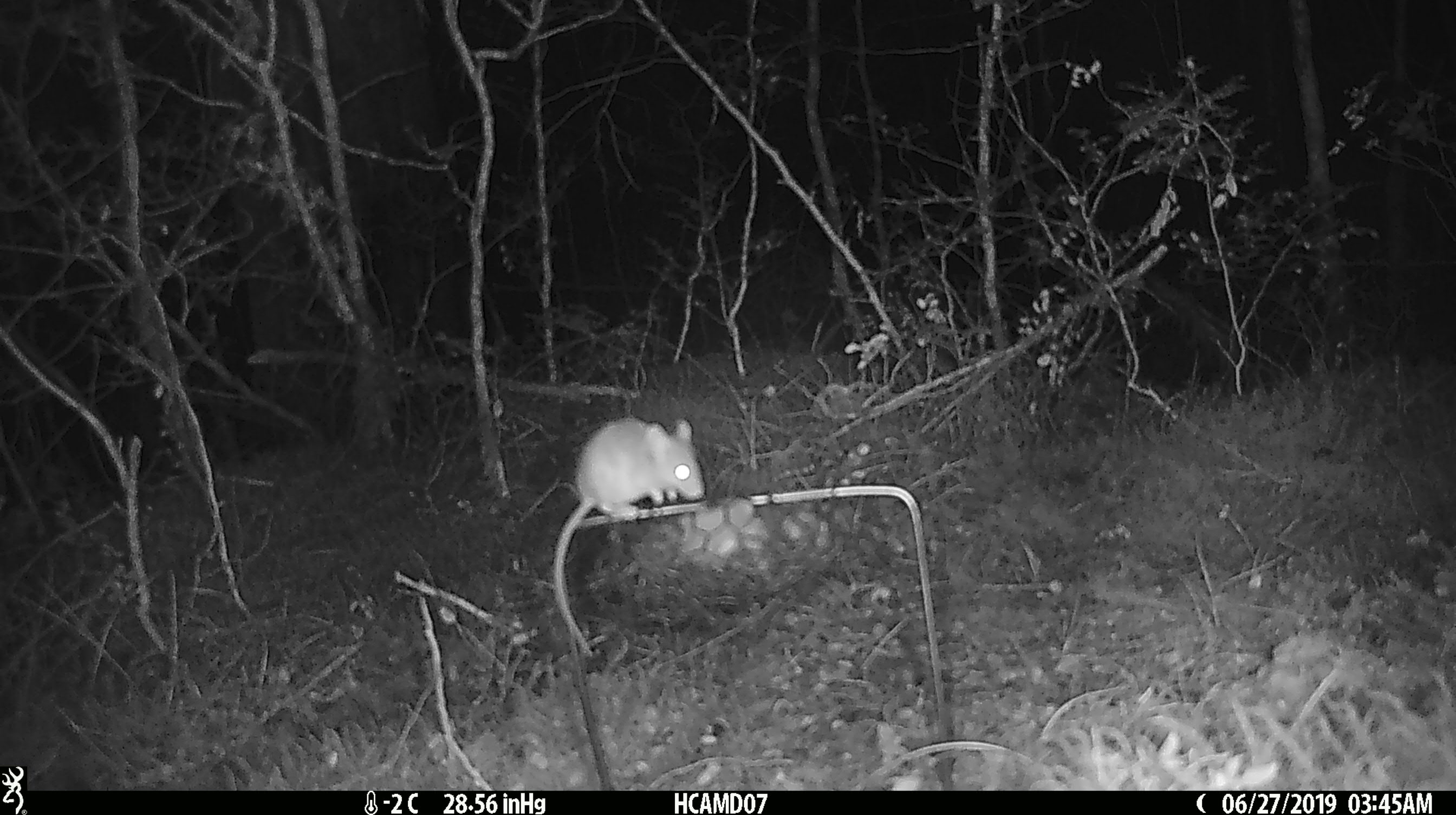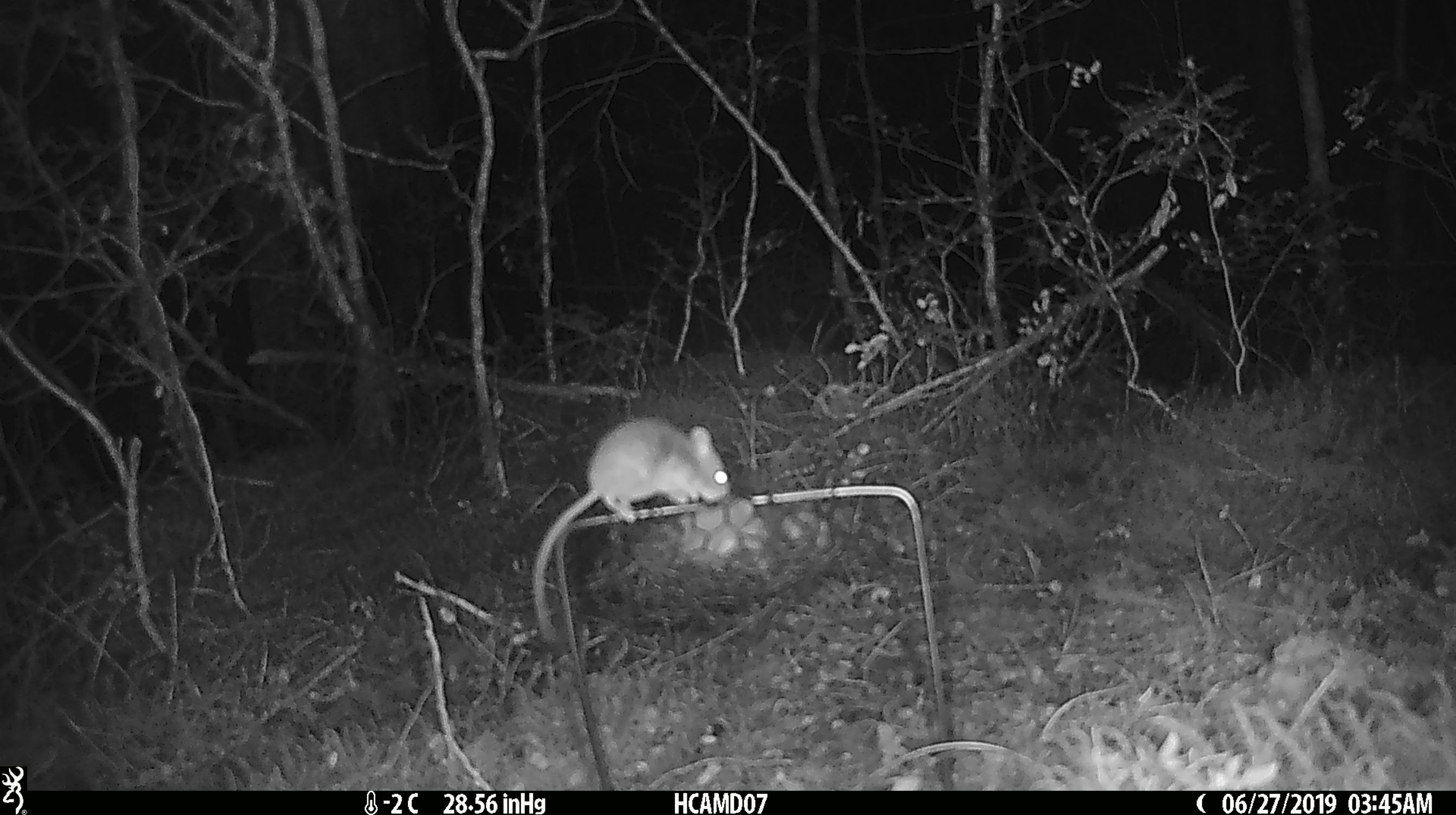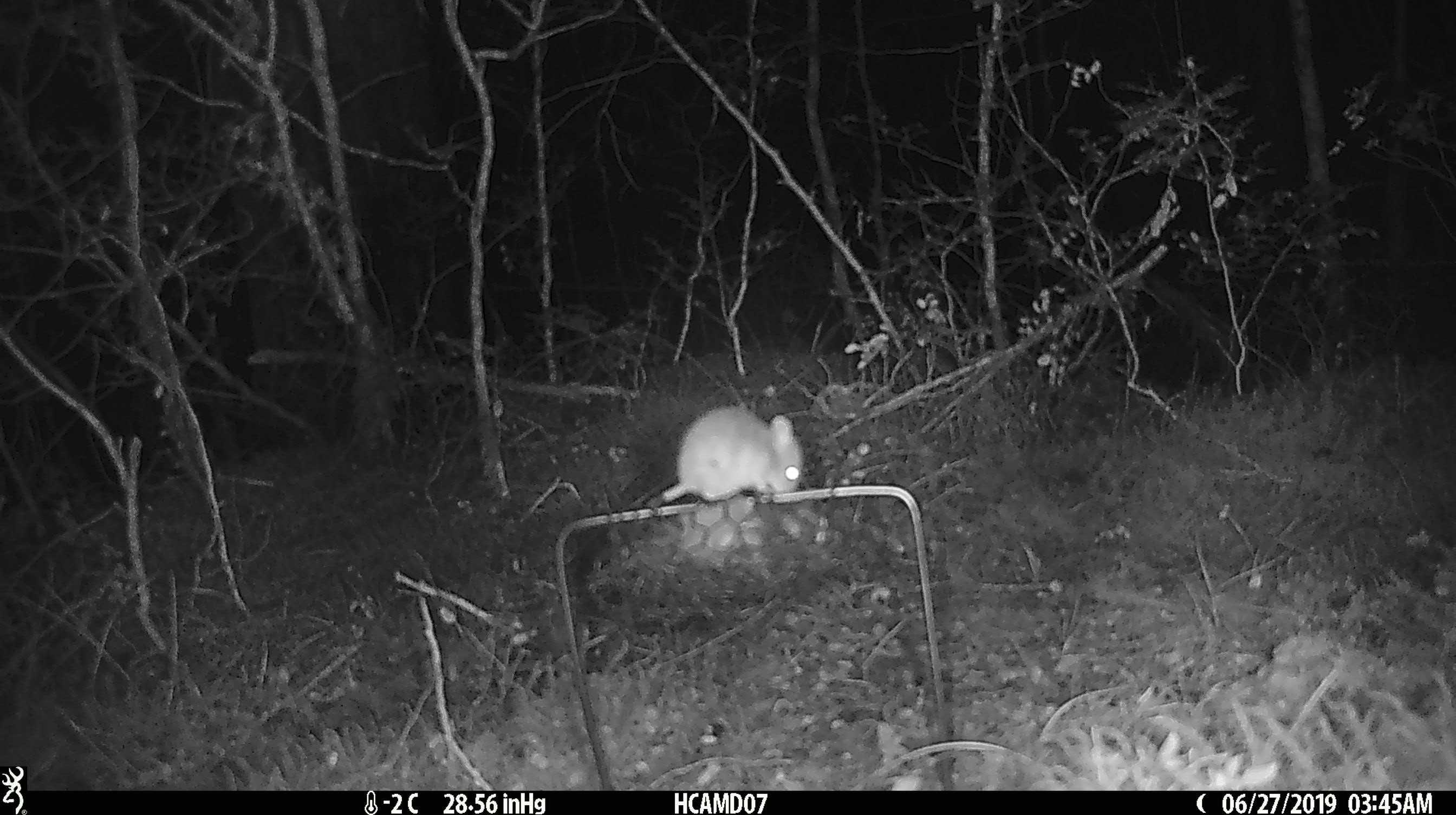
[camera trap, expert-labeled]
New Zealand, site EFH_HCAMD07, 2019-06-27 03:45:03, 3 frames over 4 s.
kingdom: Animalia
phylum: Chordata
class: Mammalia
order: Rodentia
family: Muridae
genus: Mus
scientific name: Mus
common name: mouse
Mouse (Mus).